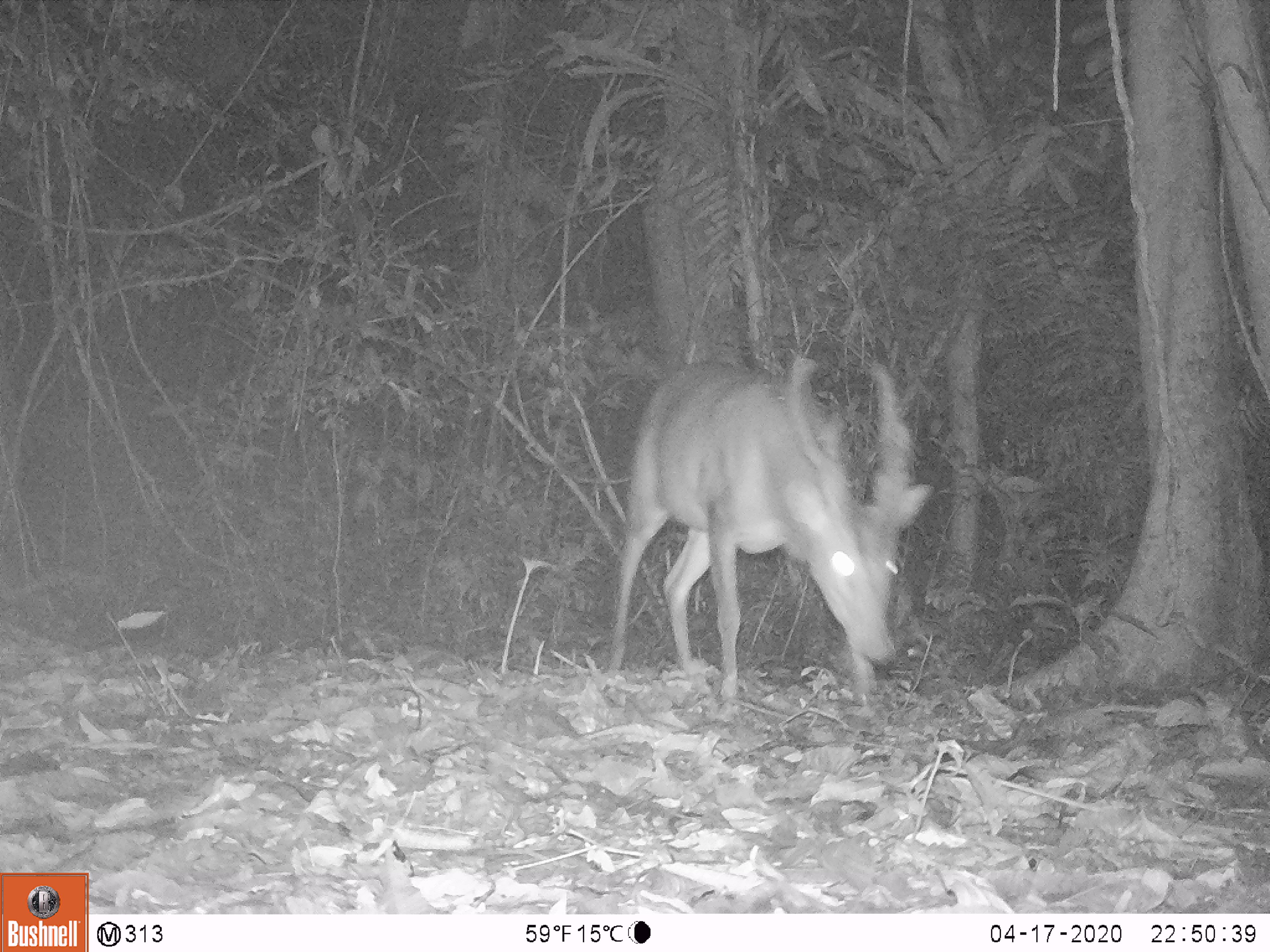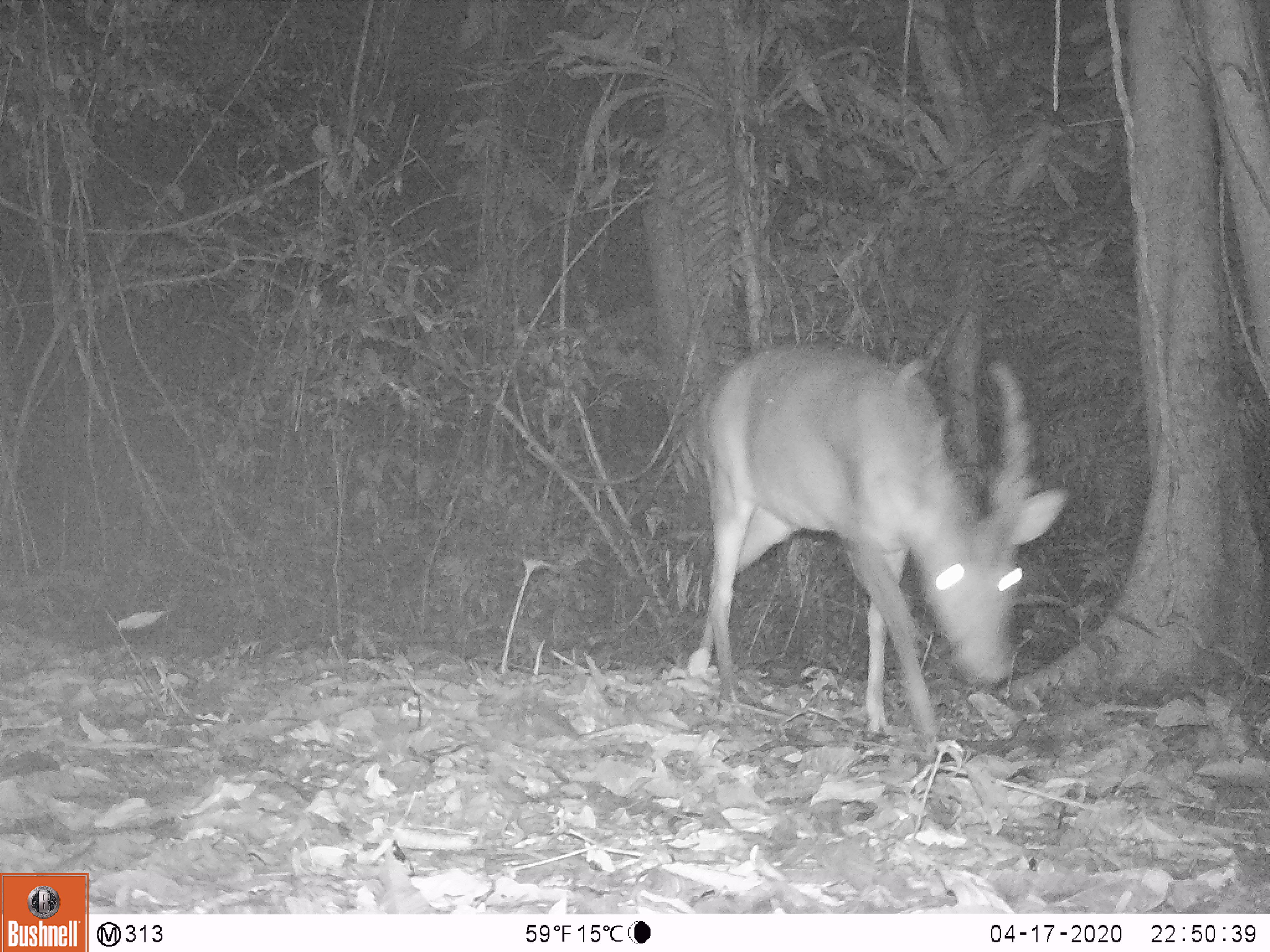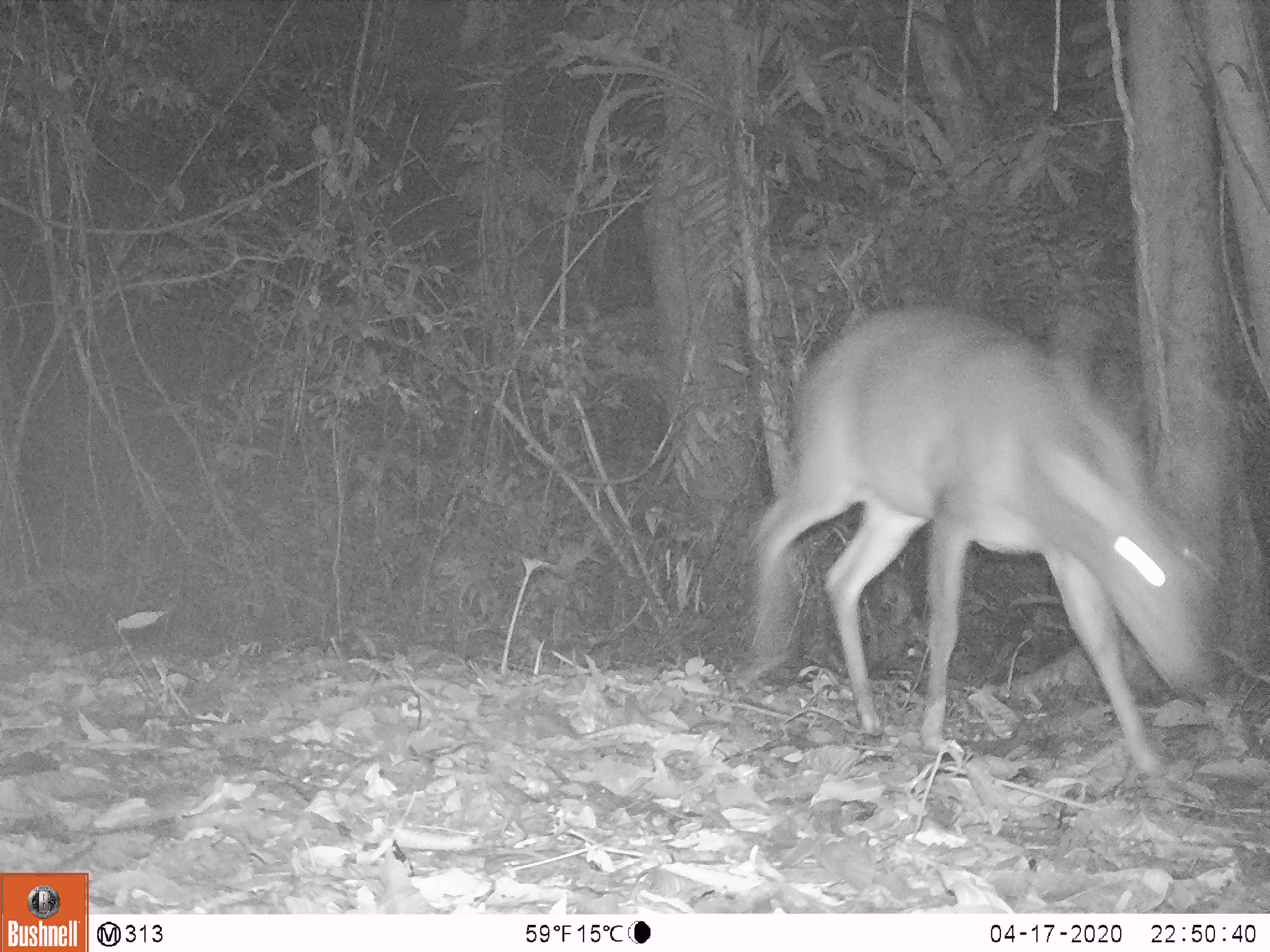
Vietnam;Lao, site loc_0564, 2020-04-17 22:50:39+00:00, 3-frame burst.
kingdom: Animalia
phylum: Chordata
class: Mammalia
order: Artiodactyla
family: Cervidae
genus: Muntiacus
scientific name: Muntiacus vuquangensis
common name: large-antlered muntjac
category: large antlered muntjac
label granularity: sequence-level